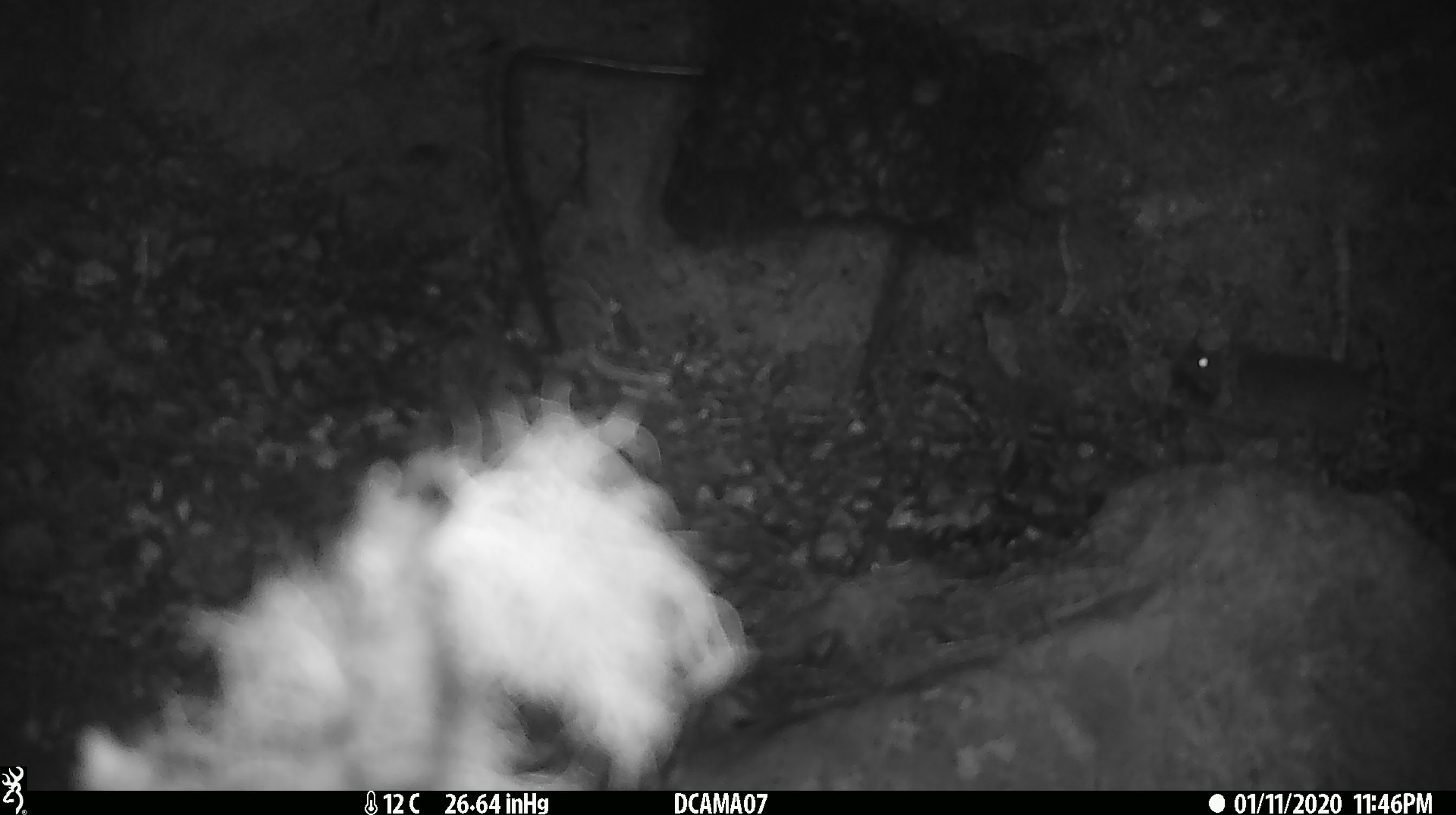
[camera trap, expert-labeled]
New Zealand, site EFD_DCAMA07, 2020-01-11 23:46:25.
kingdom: Animalia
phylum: Chordata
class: Mammalia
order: Rodentia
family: Muridae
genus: Mus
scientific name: Mus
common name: mouse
Mouse (Mus).